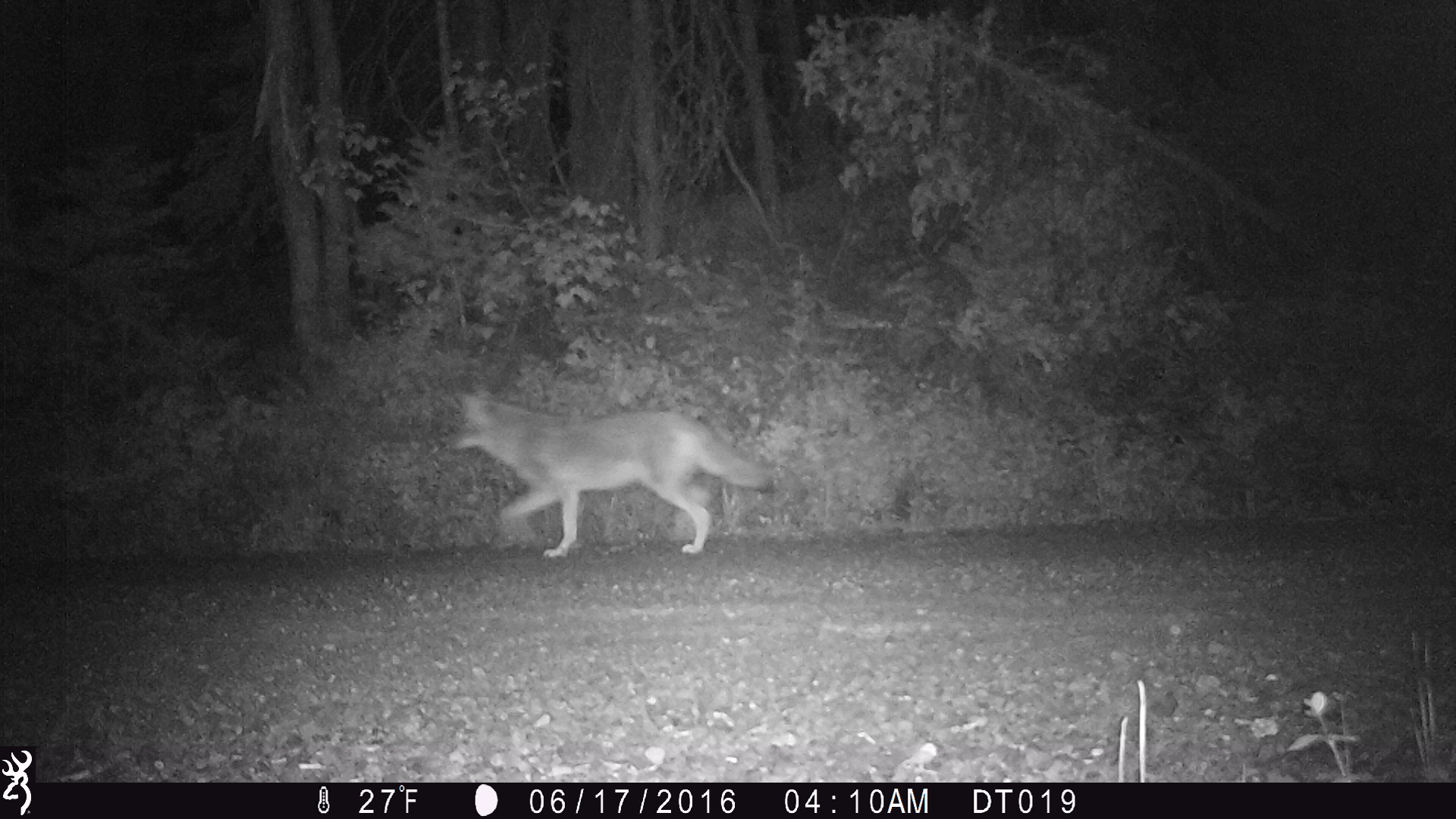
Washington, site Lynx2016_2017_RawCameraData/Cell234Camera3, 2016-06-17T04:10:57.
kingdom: Animalia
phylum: Chordata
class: Mammalia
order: Carnivora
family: Canidae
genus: Canis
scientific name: Canis latrans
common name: coyote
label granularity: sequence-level